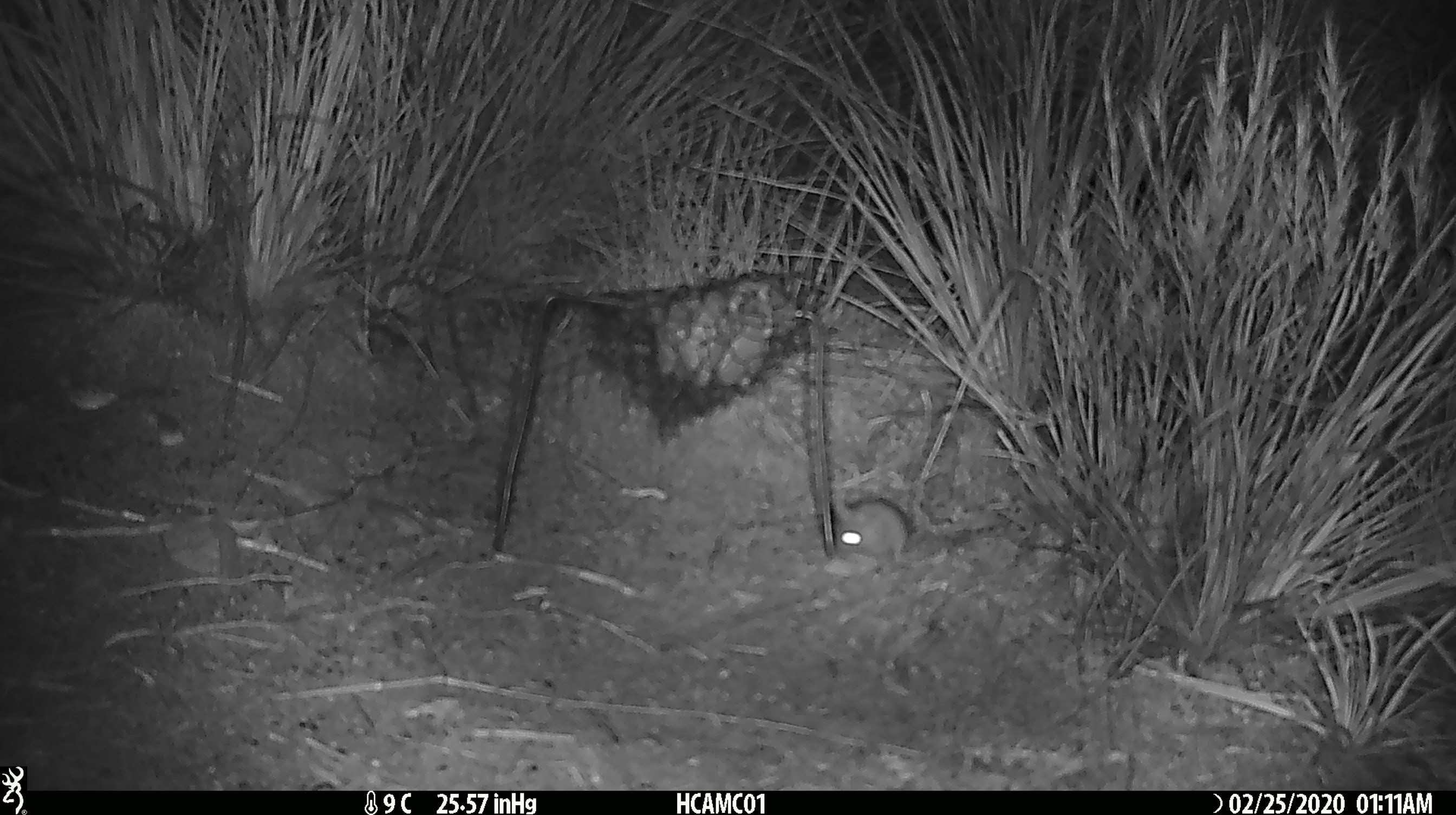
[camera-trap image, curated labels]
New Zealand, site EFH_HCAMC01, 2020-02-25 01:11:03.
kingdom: Animalia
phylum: Chordata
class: Mammalia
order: Rodentia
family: Muridae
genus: Mus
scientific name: Mus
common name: mouse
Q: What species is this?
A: Mouse (Mus).